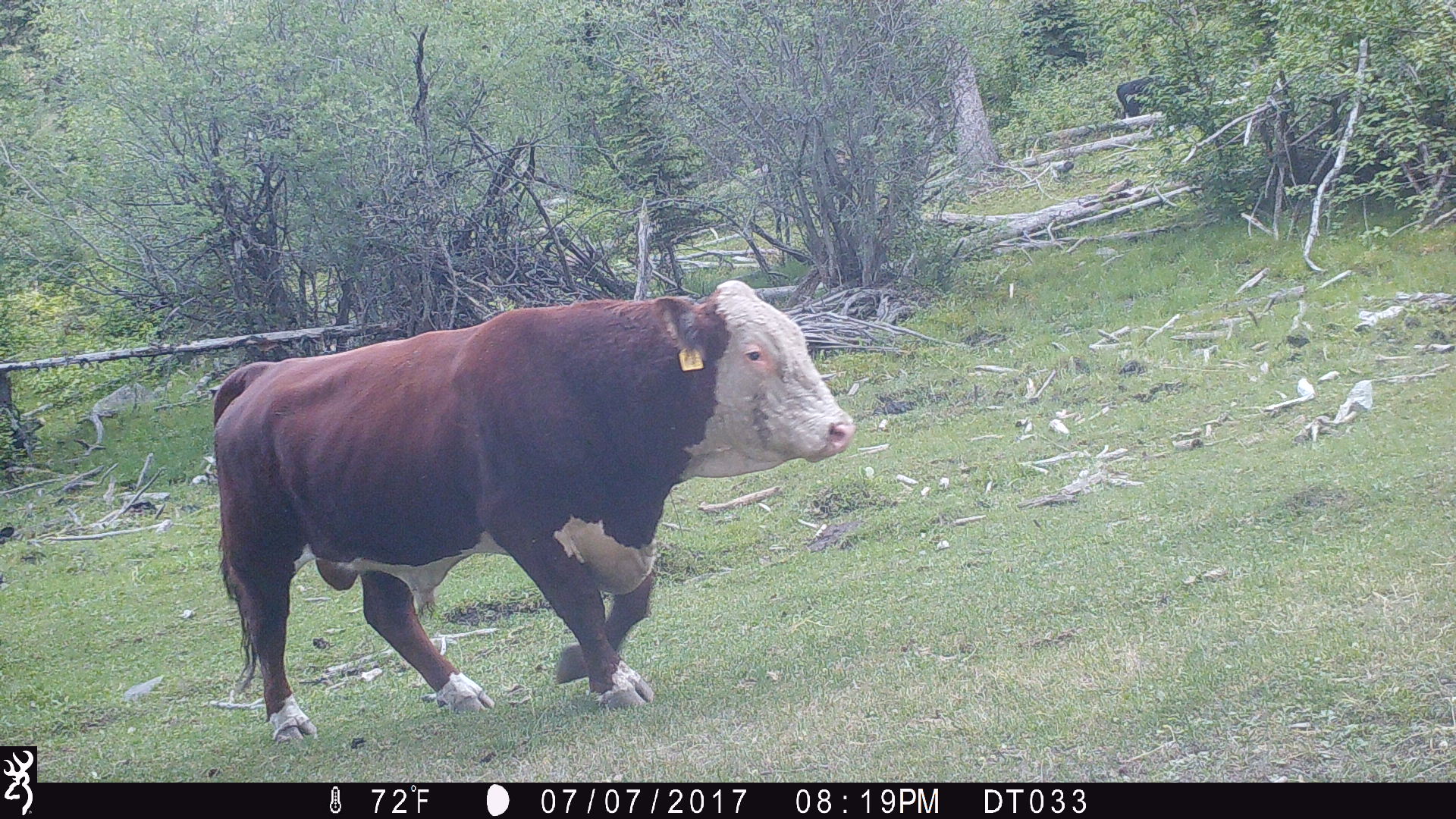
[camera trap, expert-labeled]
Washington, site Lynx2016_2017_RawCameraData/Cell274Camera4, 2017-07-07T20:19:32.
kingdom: Animalia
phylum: Chordata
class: Mammalia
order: Artiodactyla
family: Bovidae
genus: Bos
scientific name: Bos taurus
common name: domestic cattle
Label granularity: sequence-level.